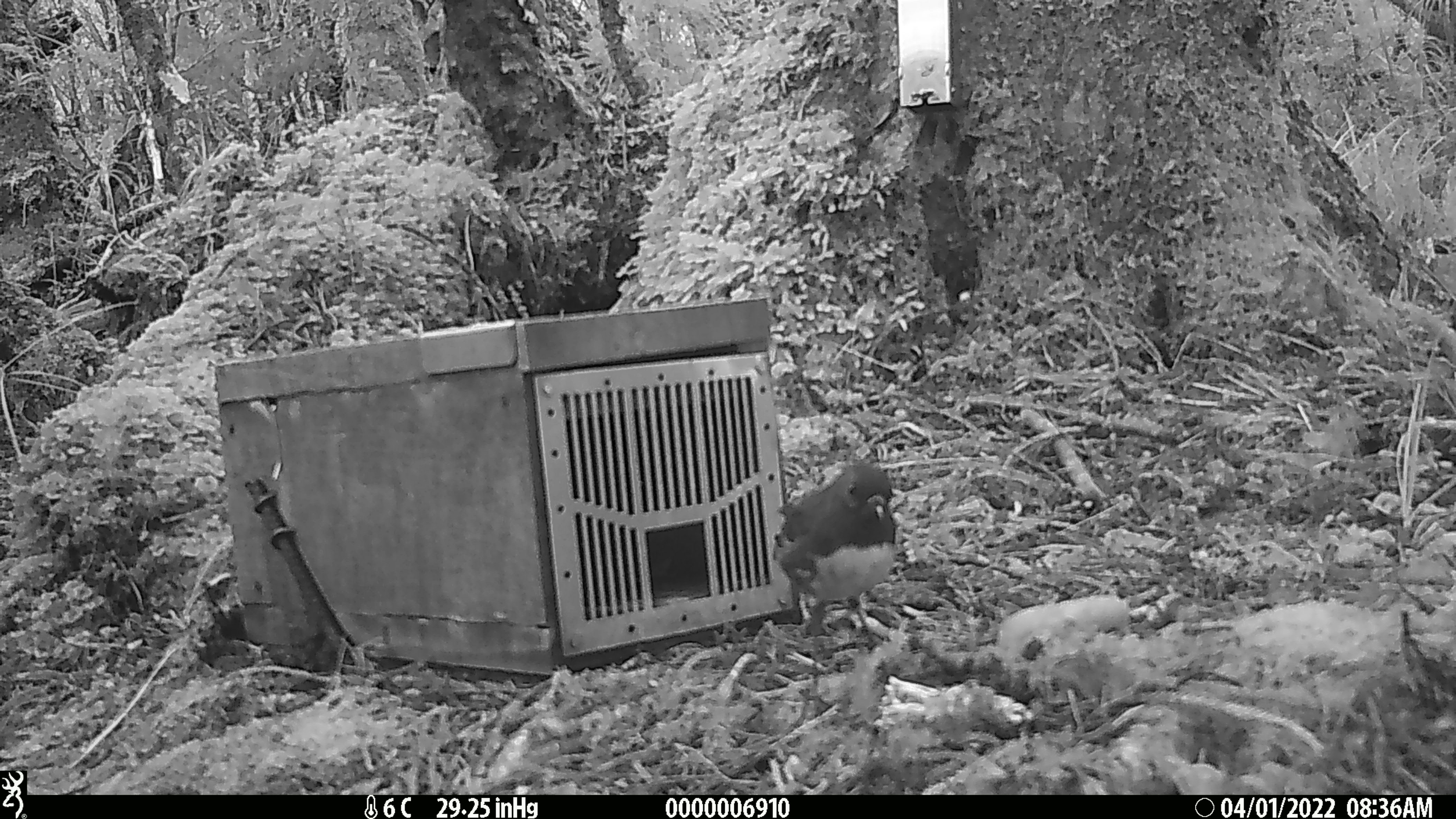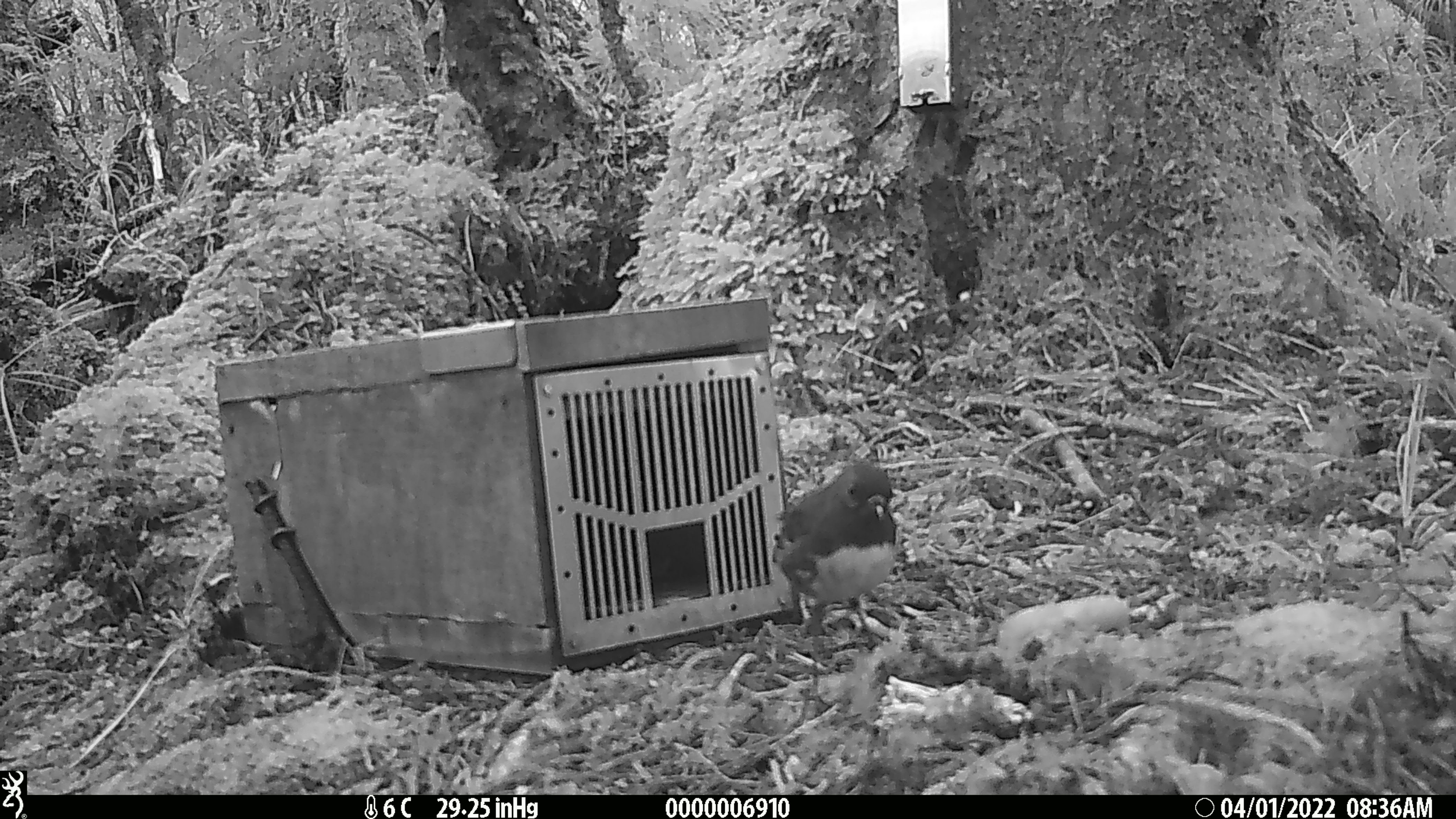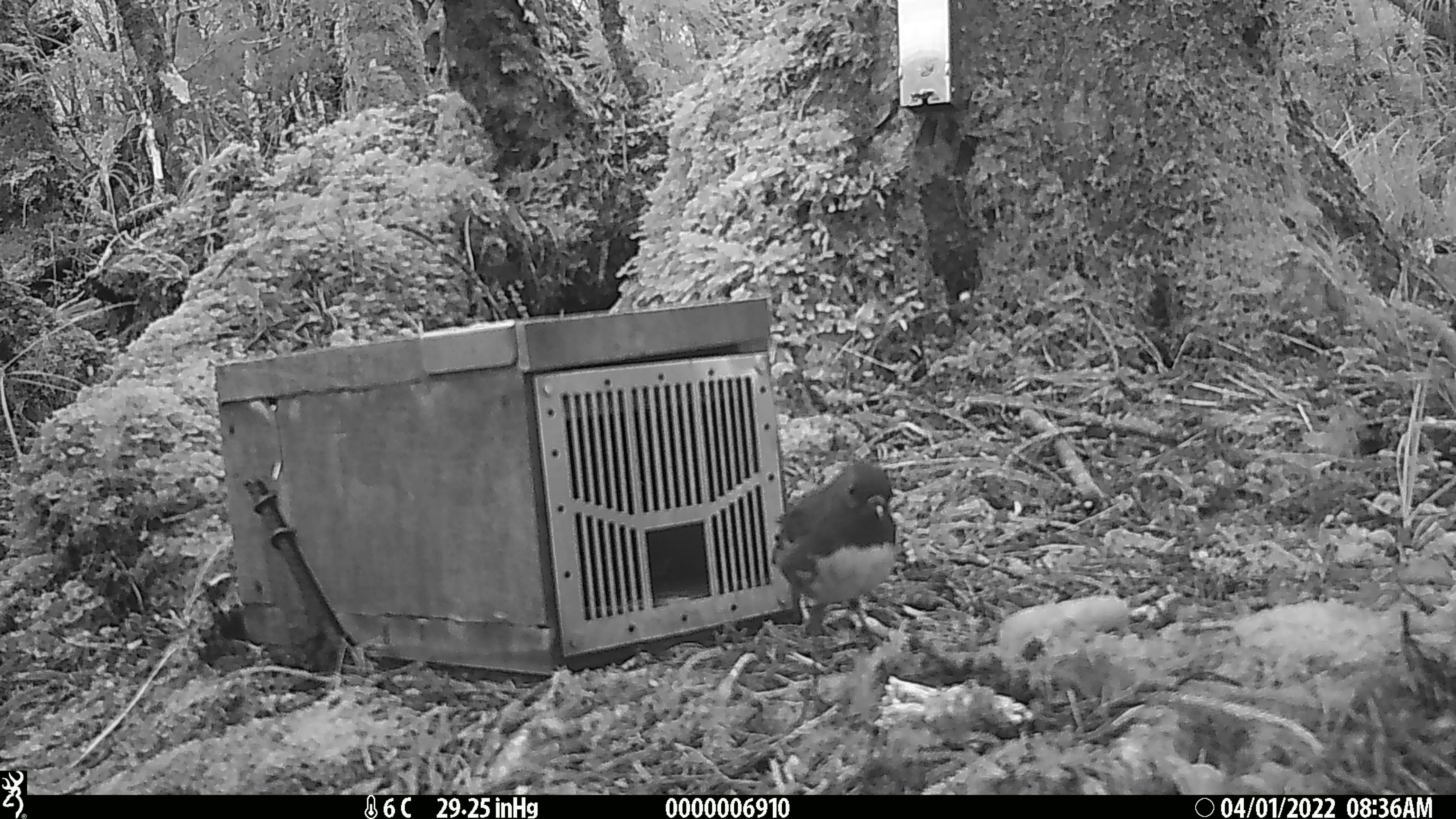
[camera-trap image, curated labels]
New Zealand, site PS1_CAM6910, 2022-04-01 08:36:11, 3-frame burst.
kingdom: Animalia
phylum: Chordata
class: Aves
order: Passeriformes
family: Petroicidae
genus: Petroica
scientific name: Petroica australis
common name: new zealand robin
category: robin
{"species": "robin (new zealand robin) (Petroica australis)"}